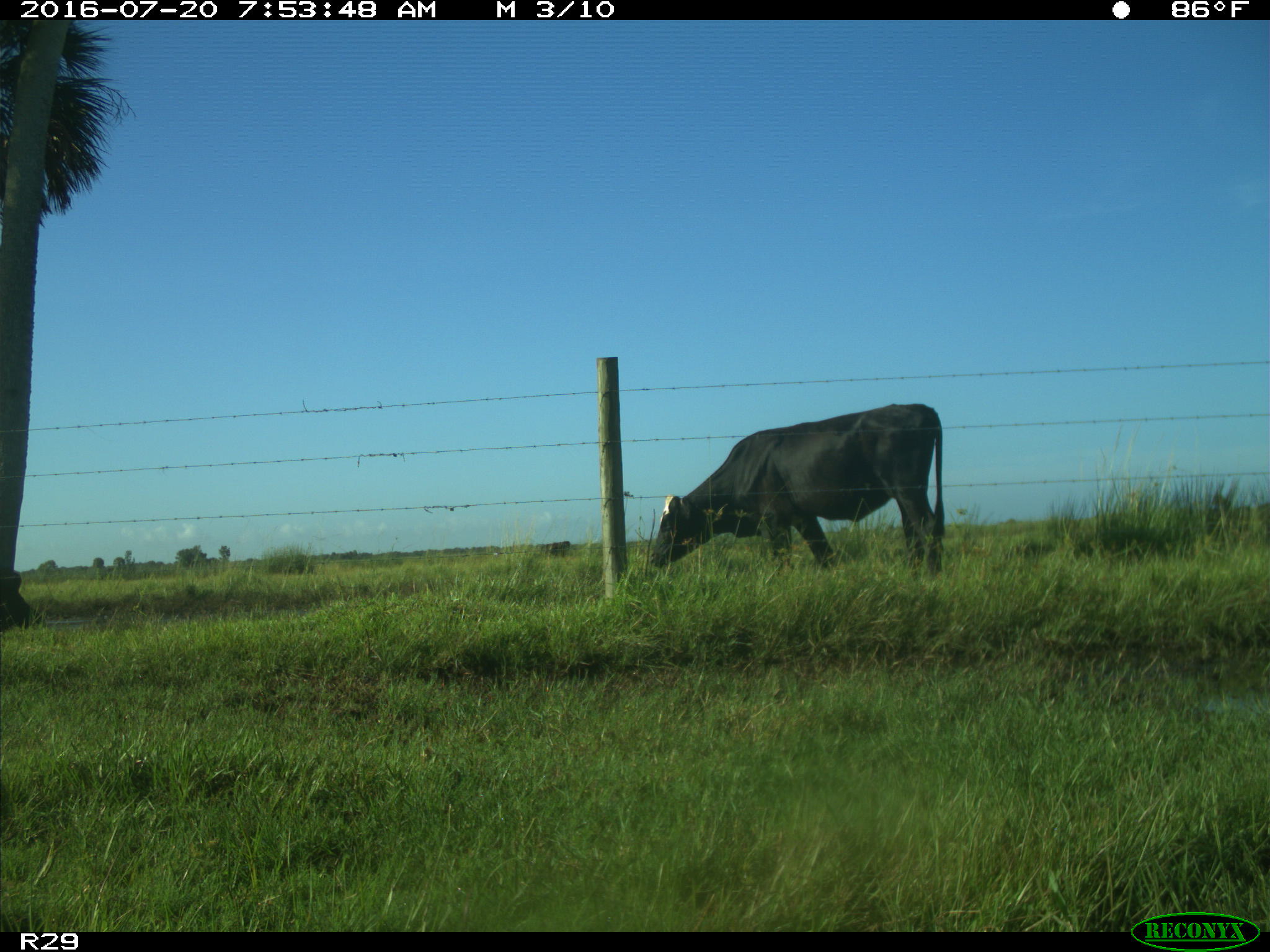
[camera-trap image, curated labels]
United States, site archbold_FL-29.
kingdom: Animalia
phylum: Chordata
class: Mammalia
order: Artiodactyla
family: Bovidae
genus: Bos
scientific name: Bos taurus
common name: domestic cow